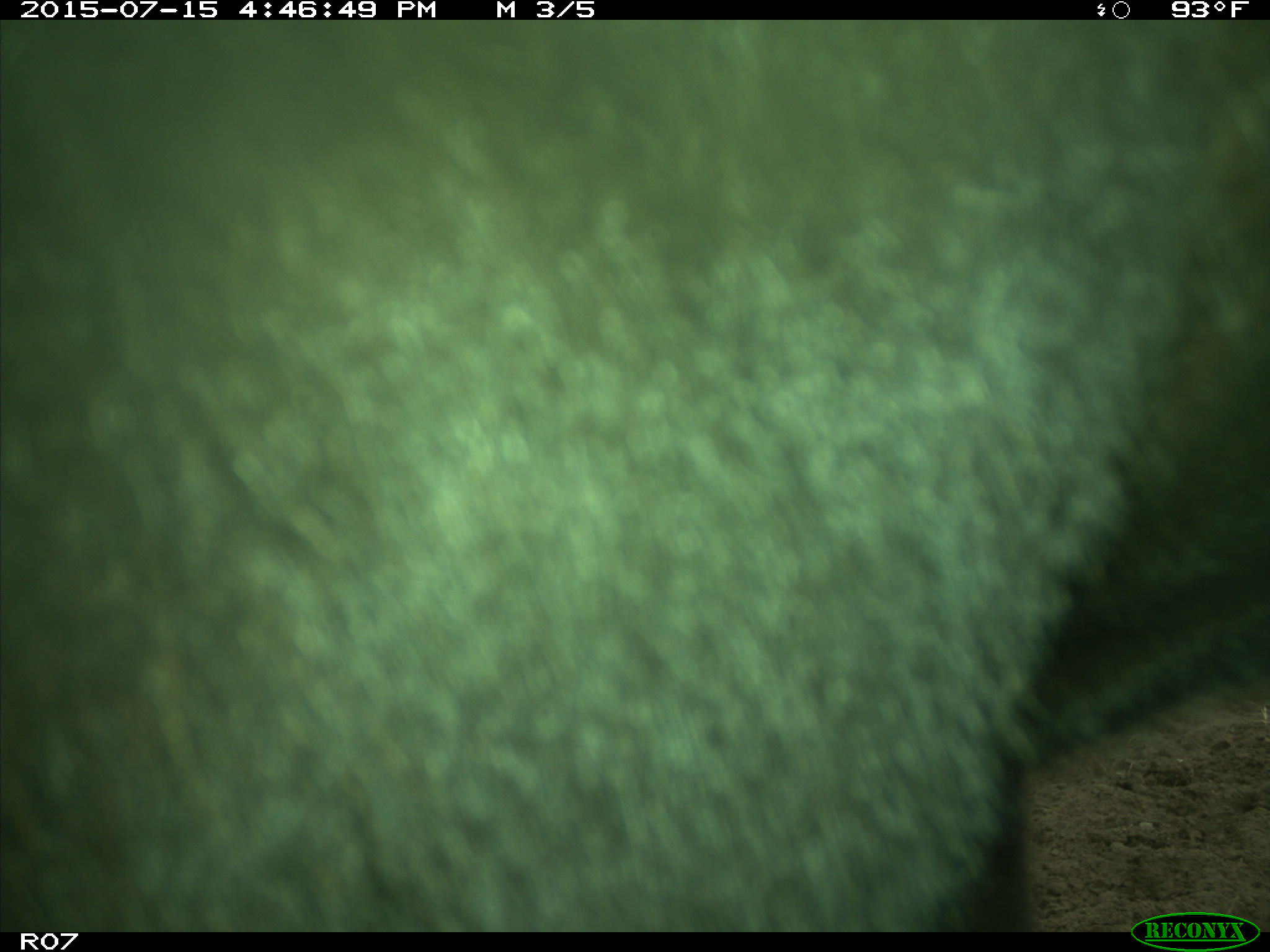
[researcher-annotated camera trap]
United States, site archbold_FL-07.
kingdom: Animalia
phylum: Chordata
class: Mammalia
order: Artiodactyla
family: Bovidae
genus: Bos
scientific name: Bos taurus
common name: domestic cow